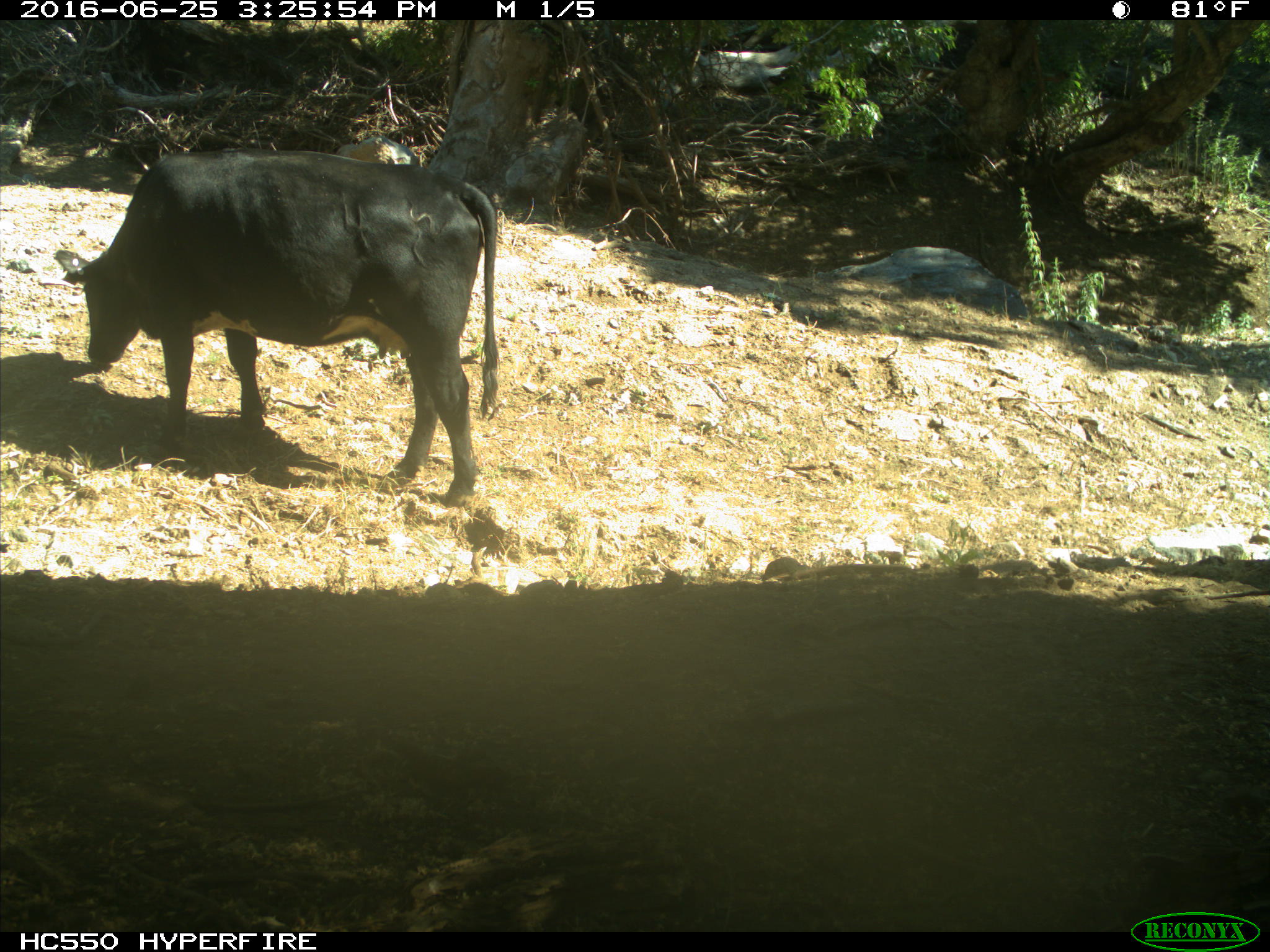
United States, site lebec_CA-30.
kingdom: Animalia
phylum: Chordata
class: Mammalia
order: Artiodactyla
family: Bovidae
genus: Bos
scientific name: Bos taurus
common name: domestic cow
Bos taurus (domestic cow).